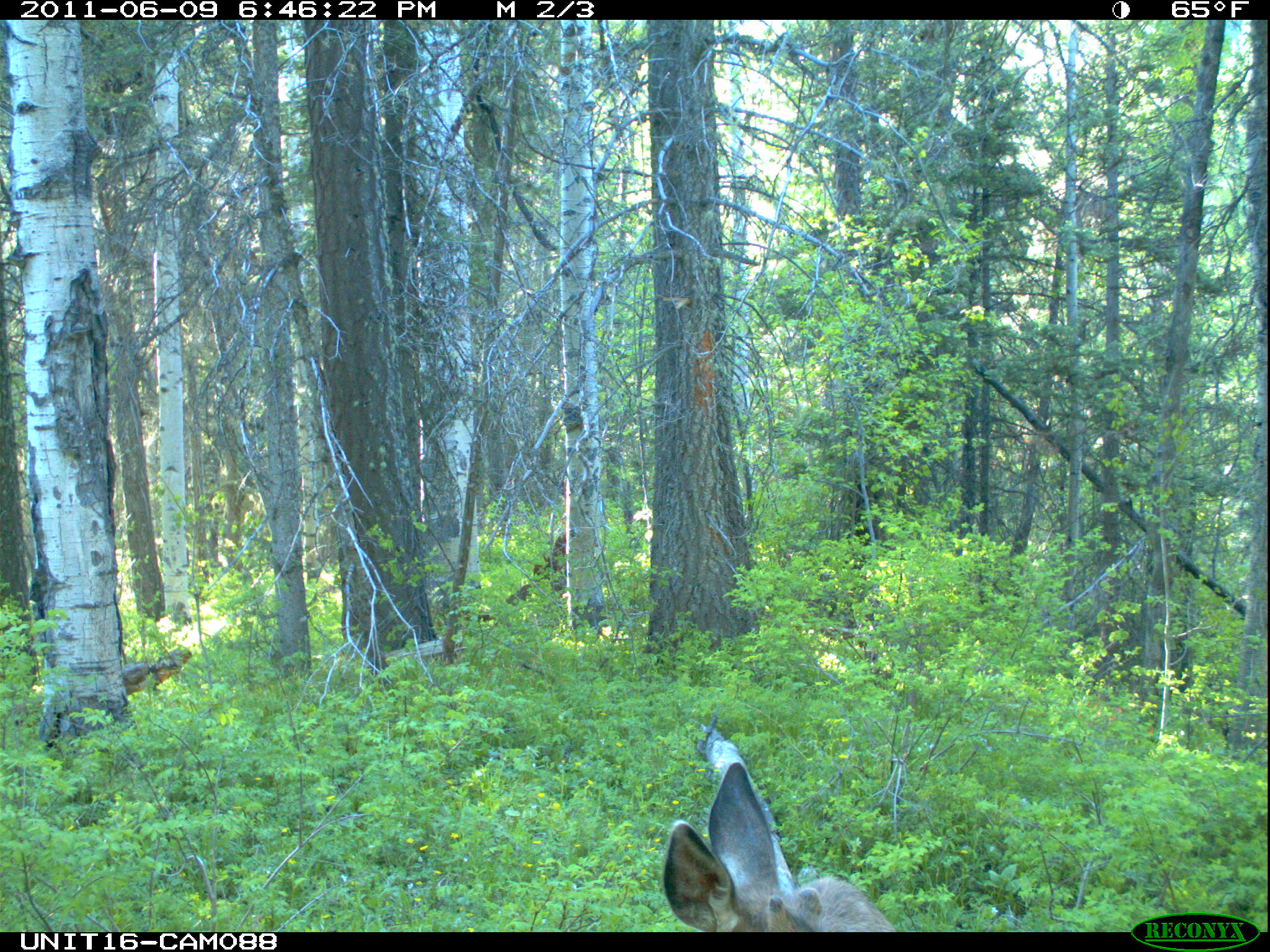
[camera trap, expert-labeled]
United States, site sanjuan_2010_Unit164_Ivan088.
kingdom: Animalia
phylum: Chordata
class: Mammalia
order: Artiodactyla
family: Cervidae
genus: Odocoileus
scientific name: Odocoileus hemionus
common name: mule deer